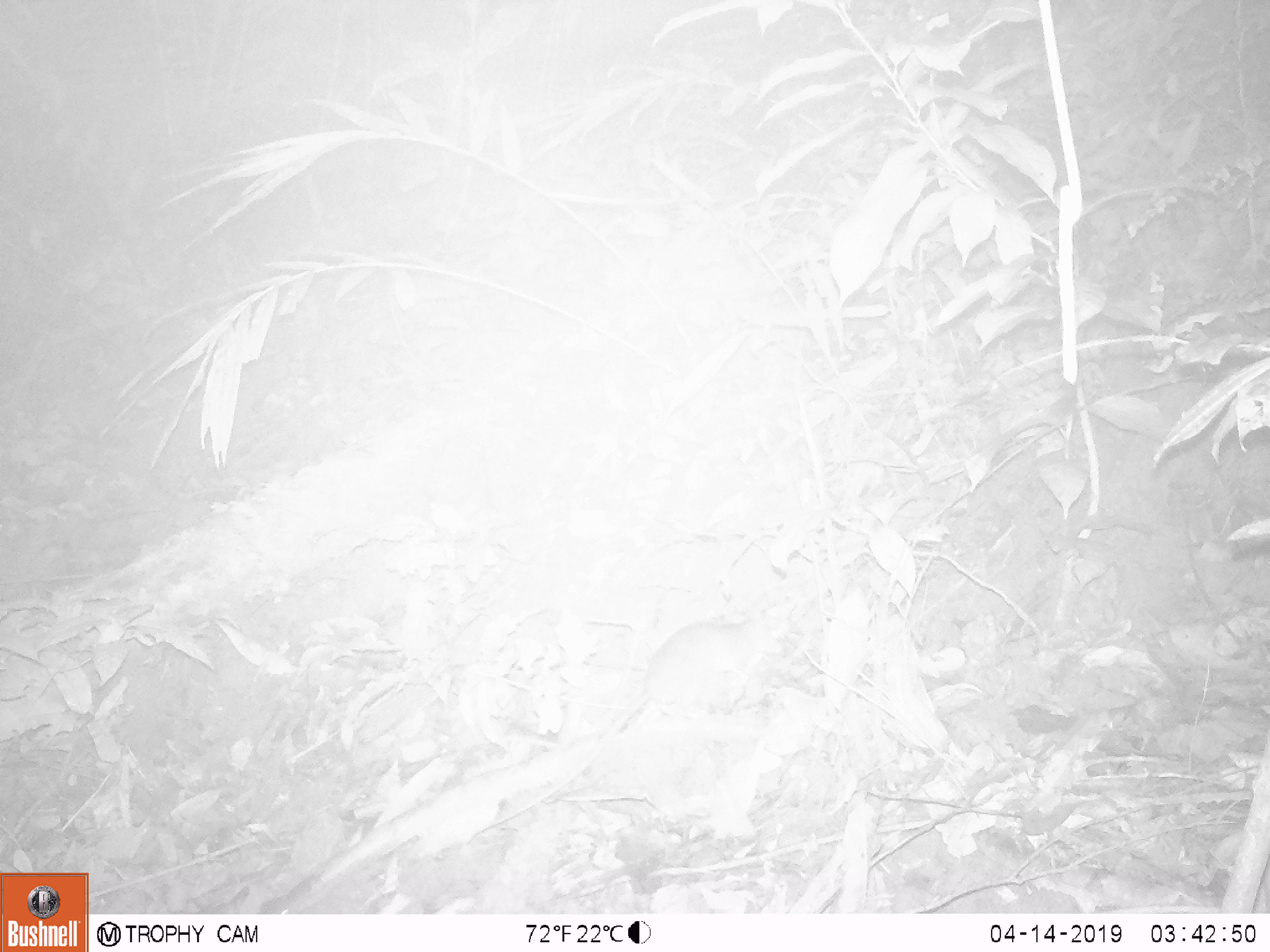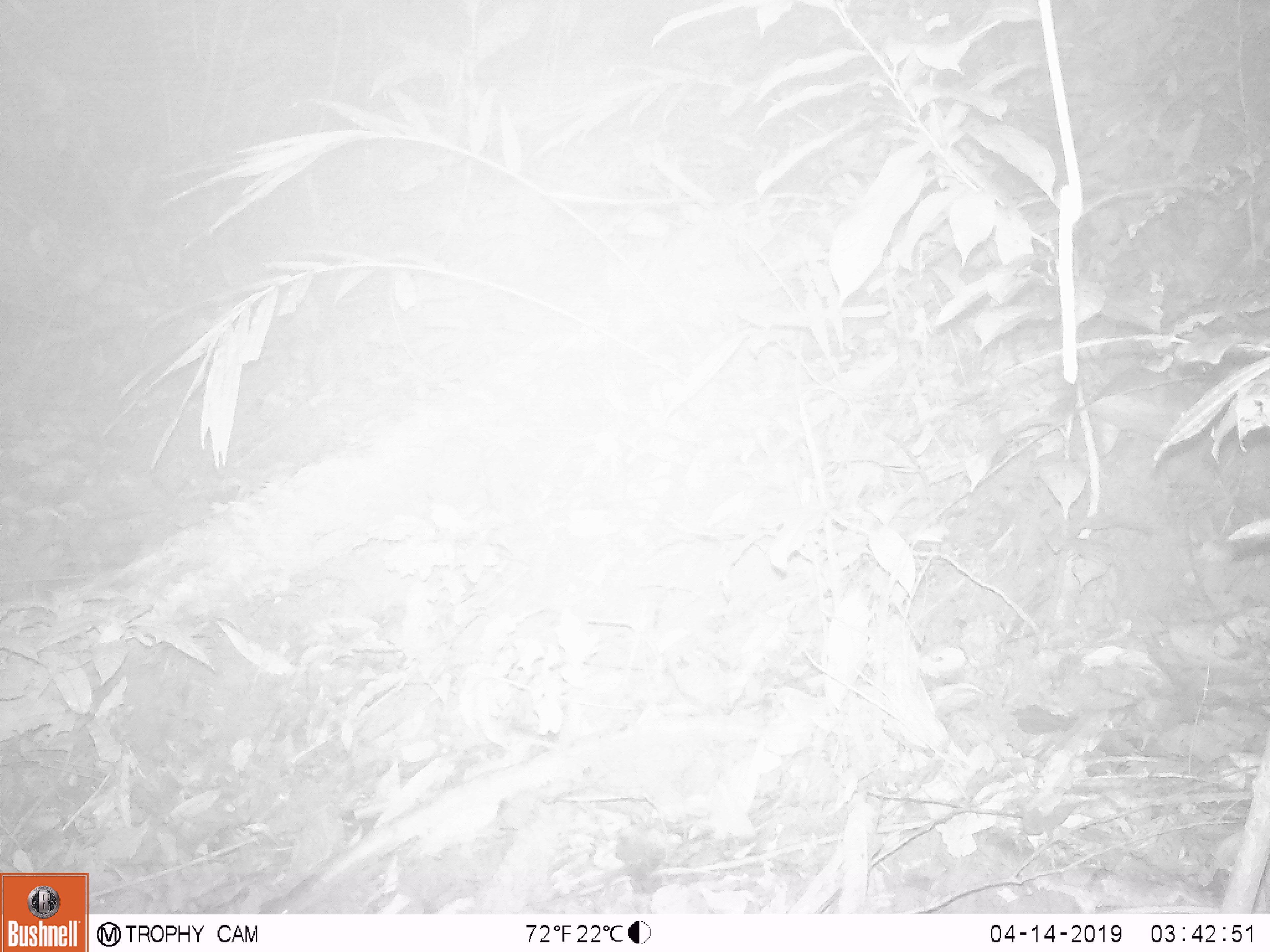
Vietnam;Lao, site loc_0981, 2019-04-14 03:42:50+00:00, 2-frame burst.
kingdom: Animalia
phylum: Chordata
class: Mammalia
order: Rodentia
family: Muridae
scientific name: Muridae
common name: old-world mice and rats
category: unidentified murid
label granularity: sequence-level